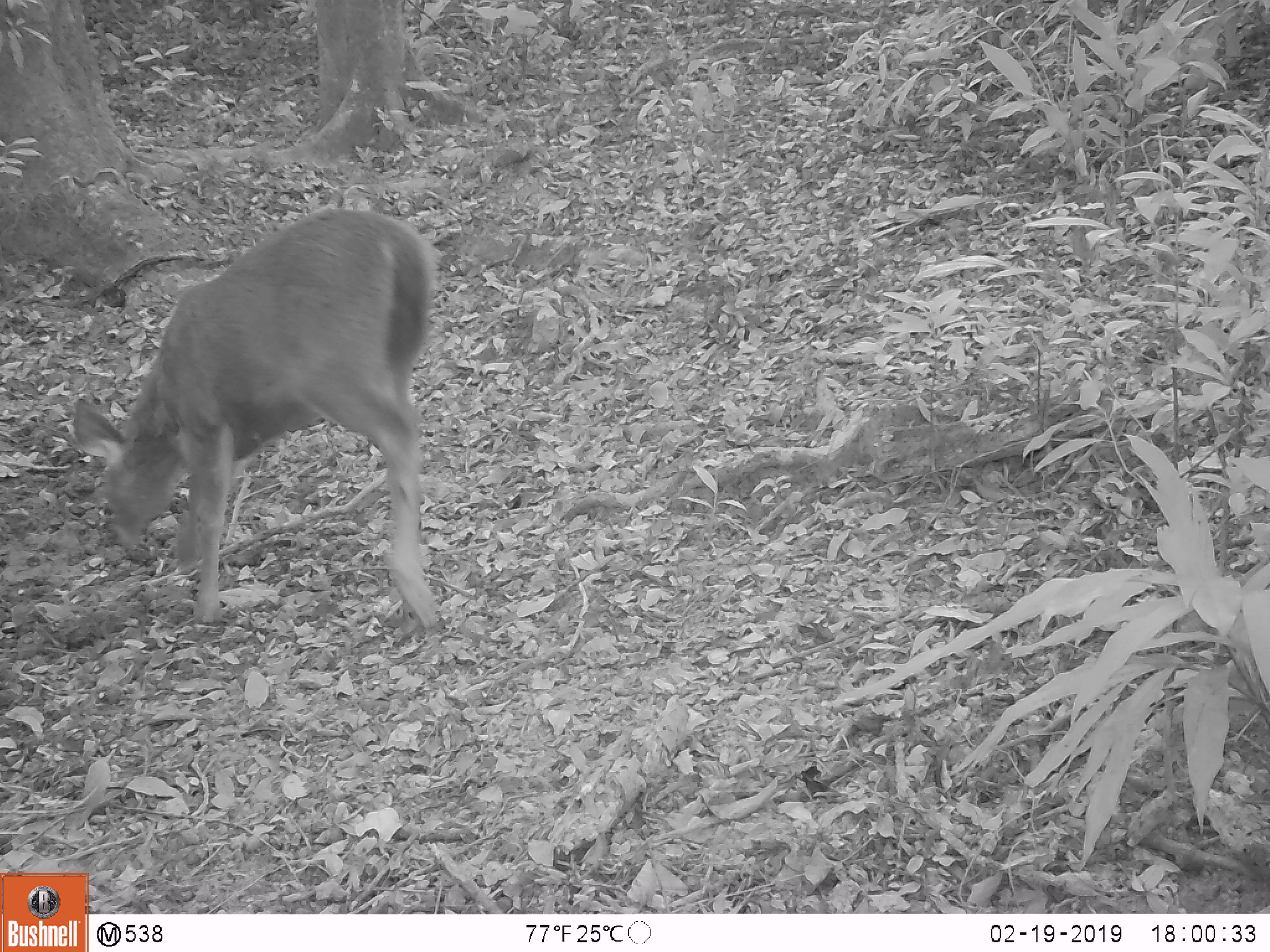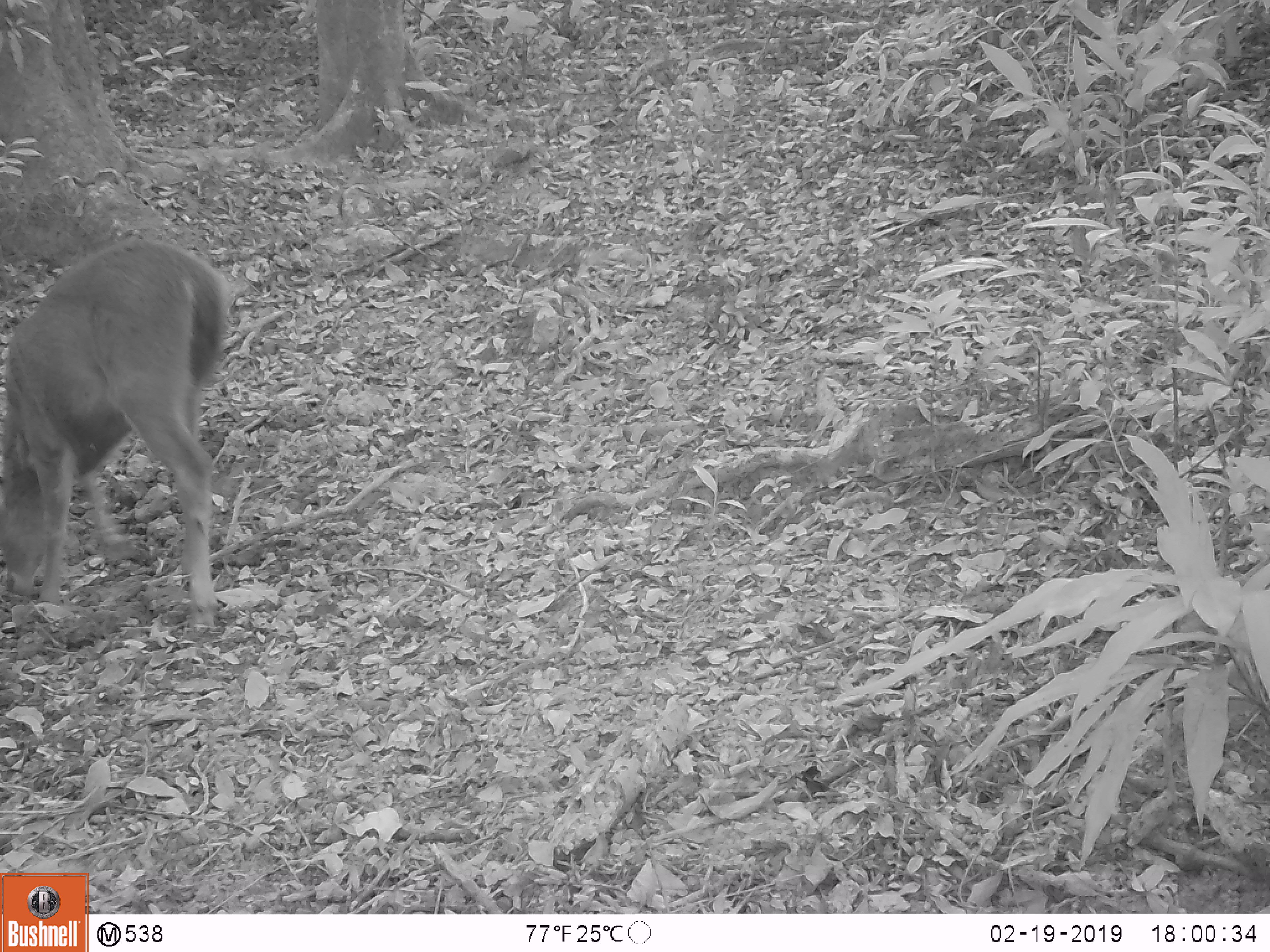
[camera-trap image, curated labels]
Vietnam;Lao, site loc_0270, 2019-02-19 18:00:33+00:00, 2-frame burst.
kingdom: Animalia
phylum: Chordata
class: Mammalia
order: Artiodactyla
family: Cervidae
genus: Rusa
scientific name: Rusa unicolor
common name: sambar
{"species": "sambar (Rusa unicolor)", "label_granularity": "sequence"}